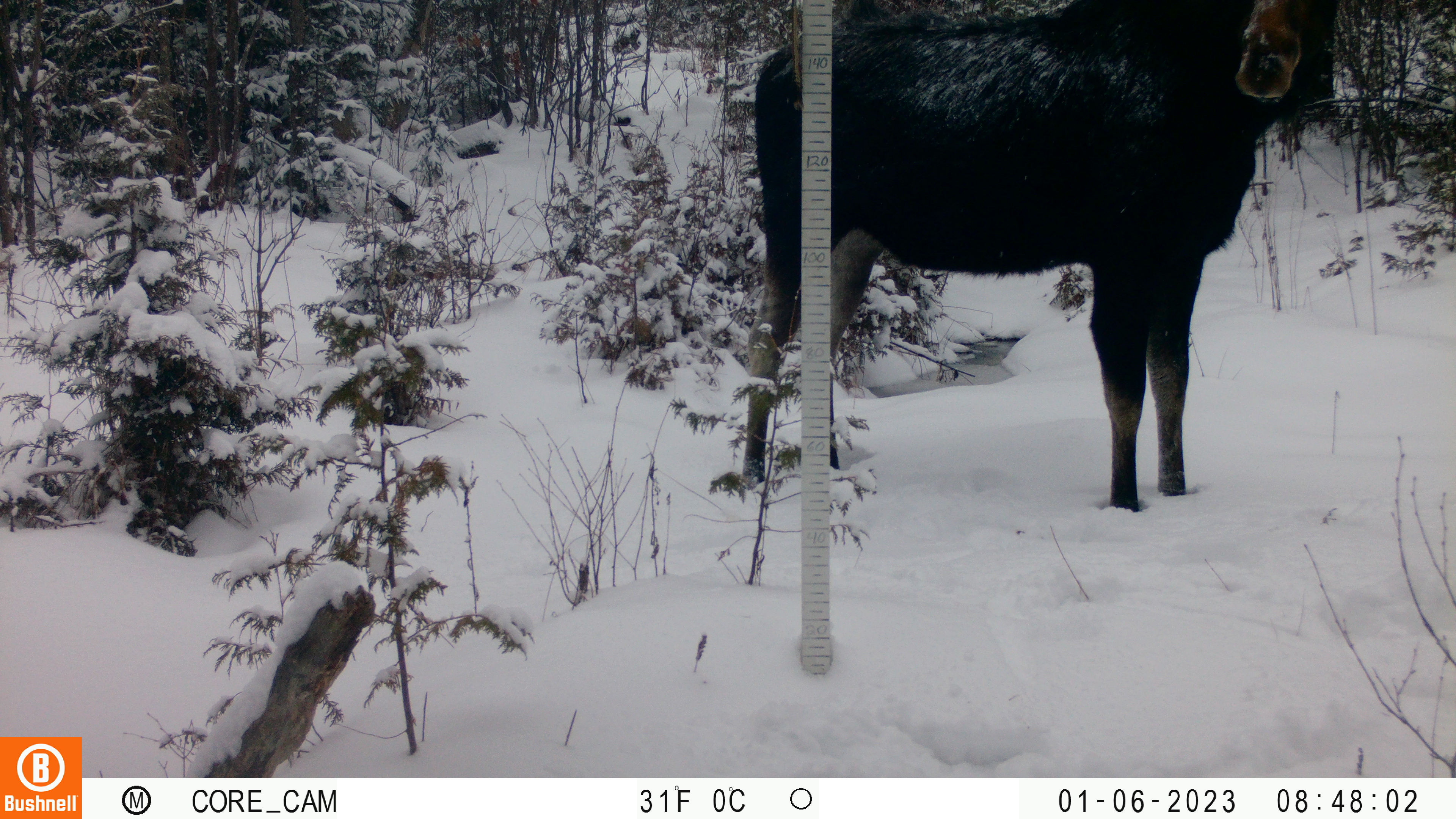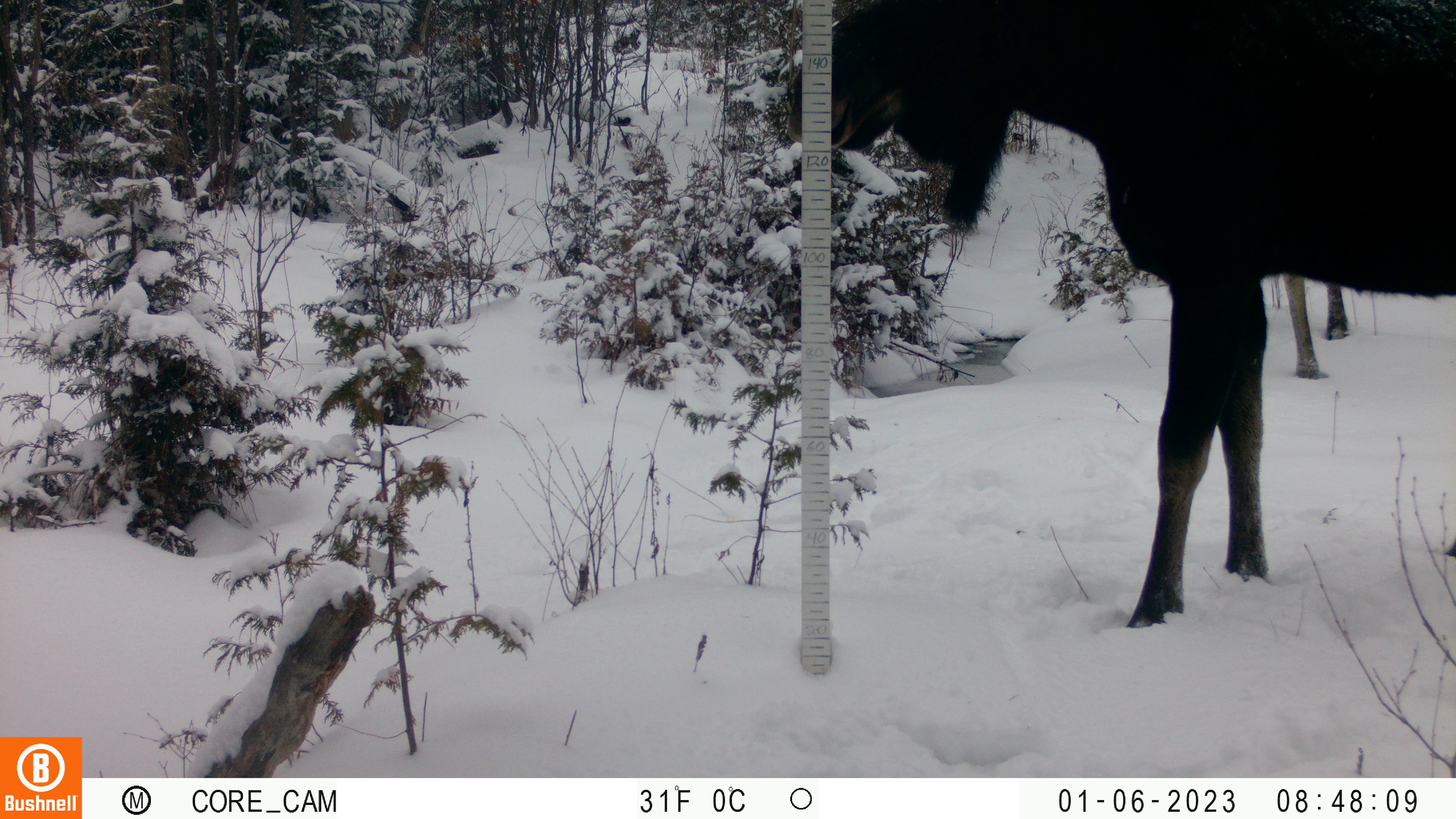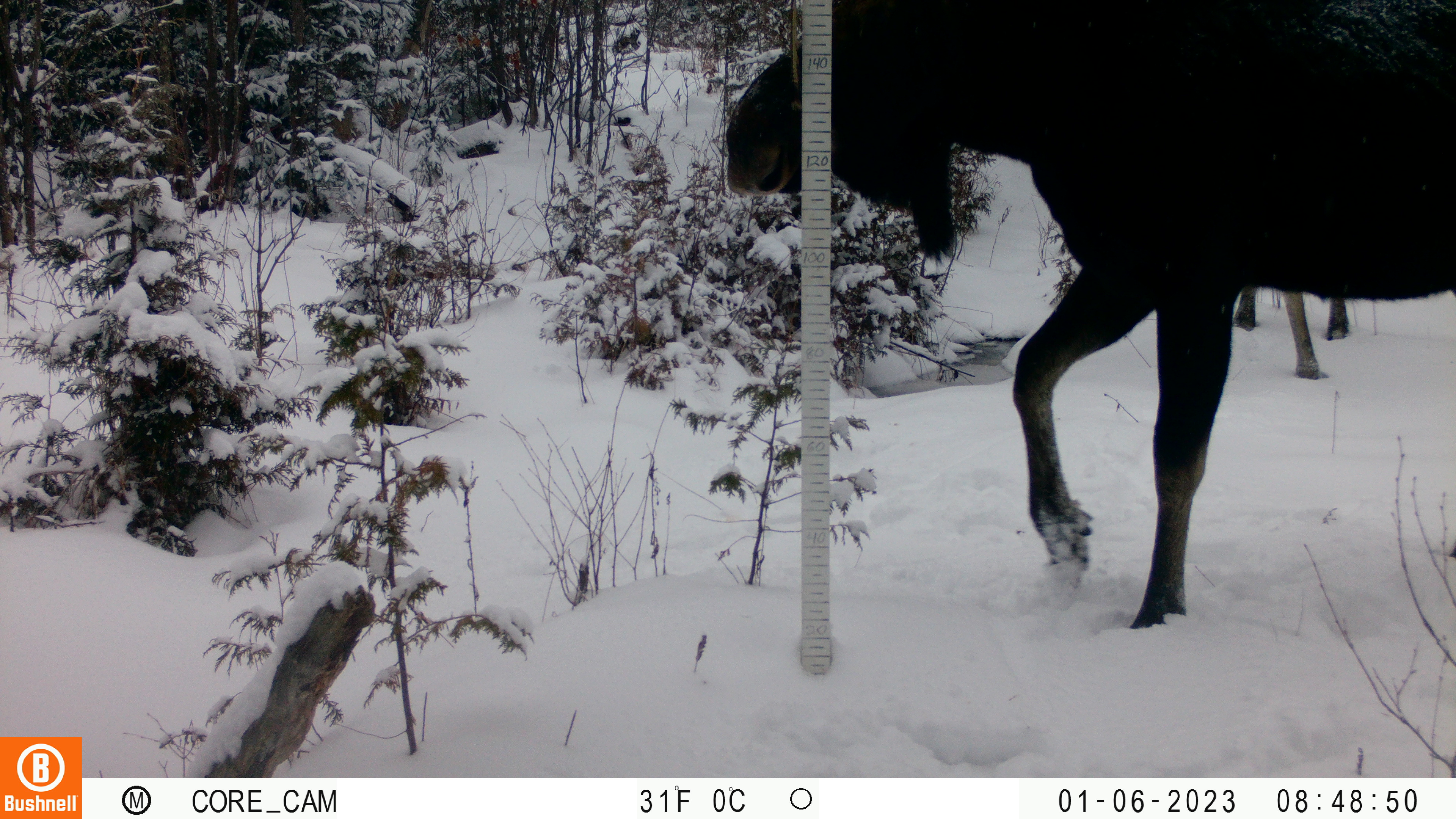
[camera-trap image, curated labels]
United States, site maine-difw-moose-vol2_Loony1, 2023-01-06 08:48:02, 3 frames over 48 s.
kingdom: Animalia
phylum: Chordata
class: Mammalia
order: Artiodactyla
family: Cervidae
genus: Alces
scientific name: Alces alces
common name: moose